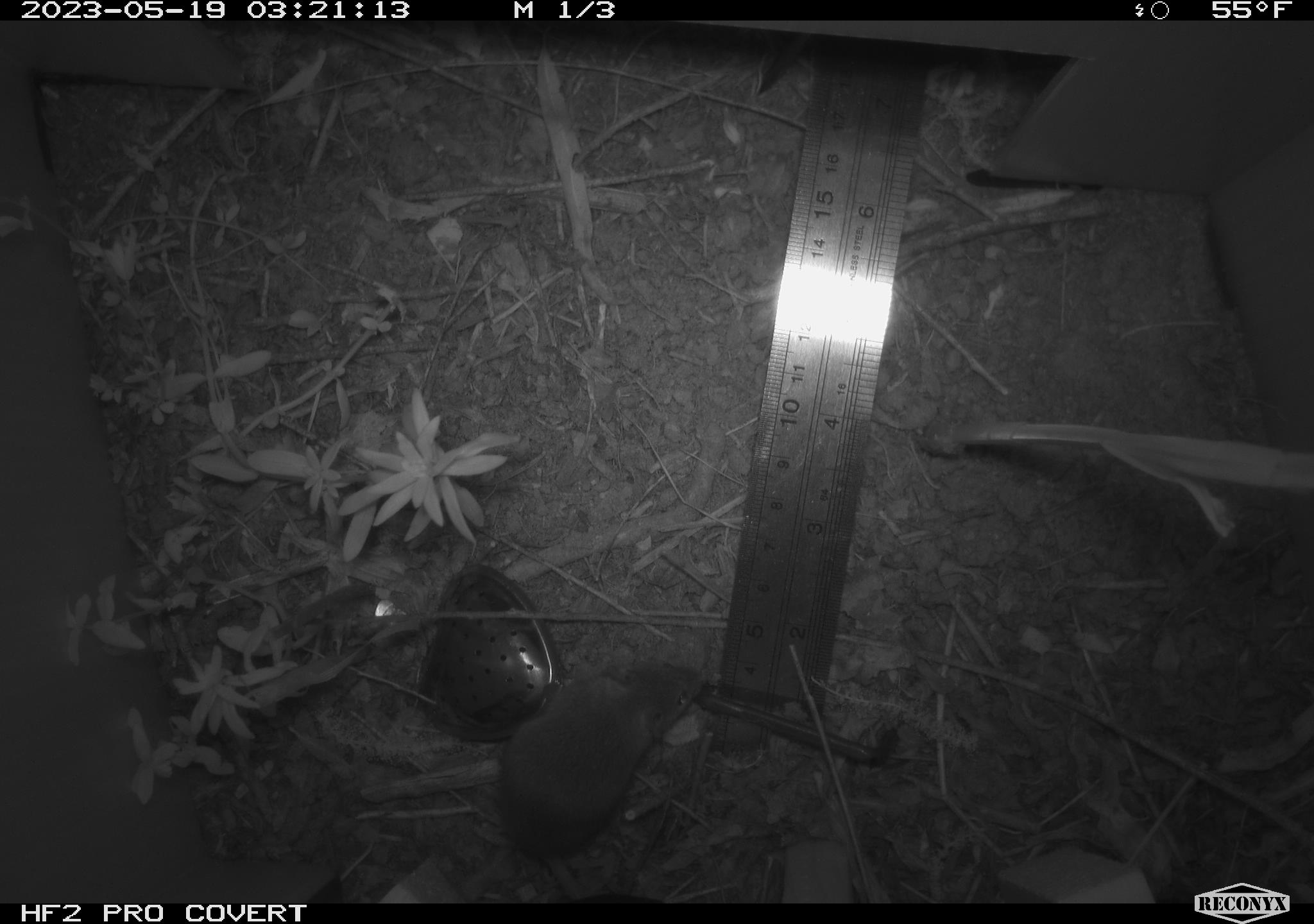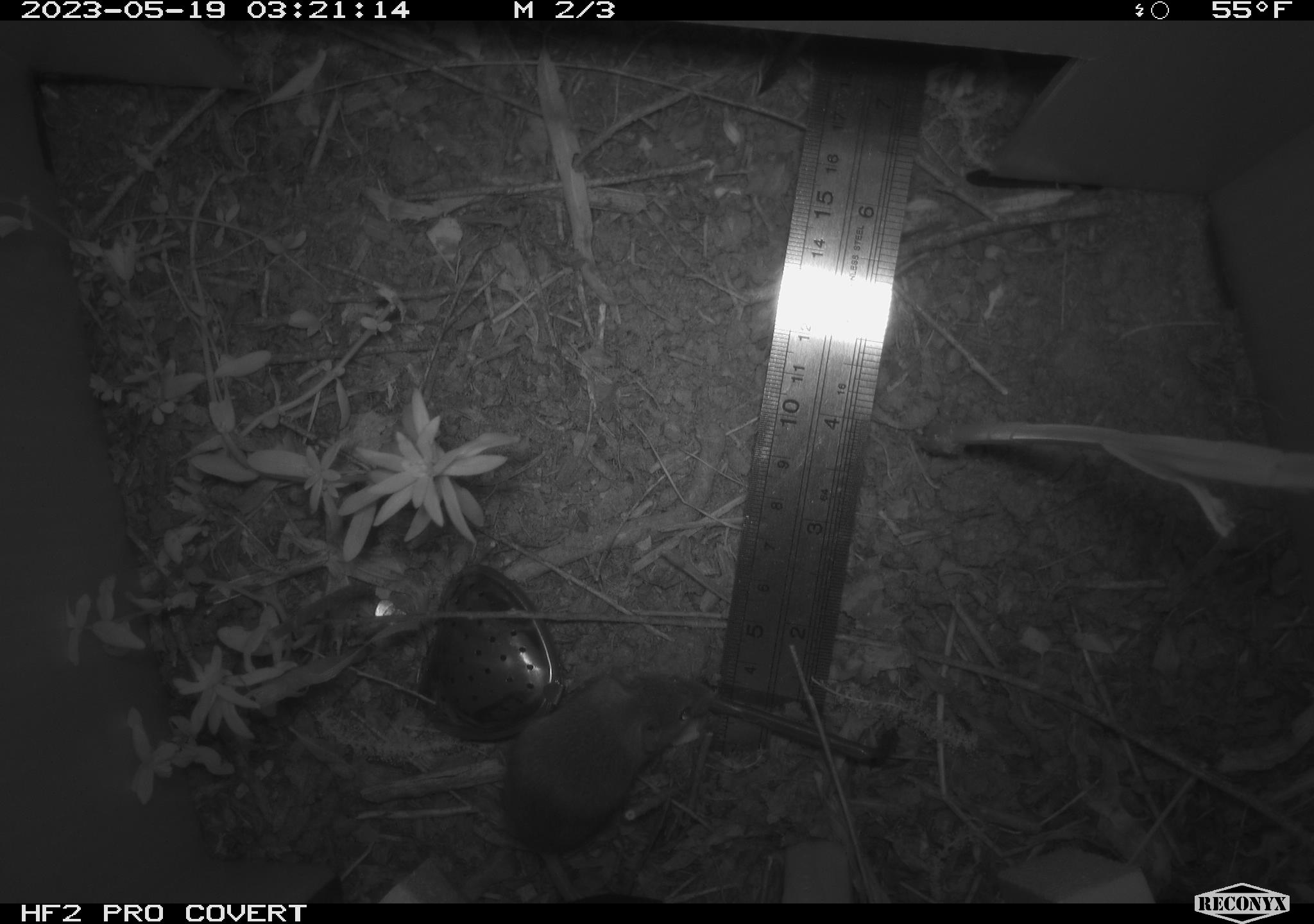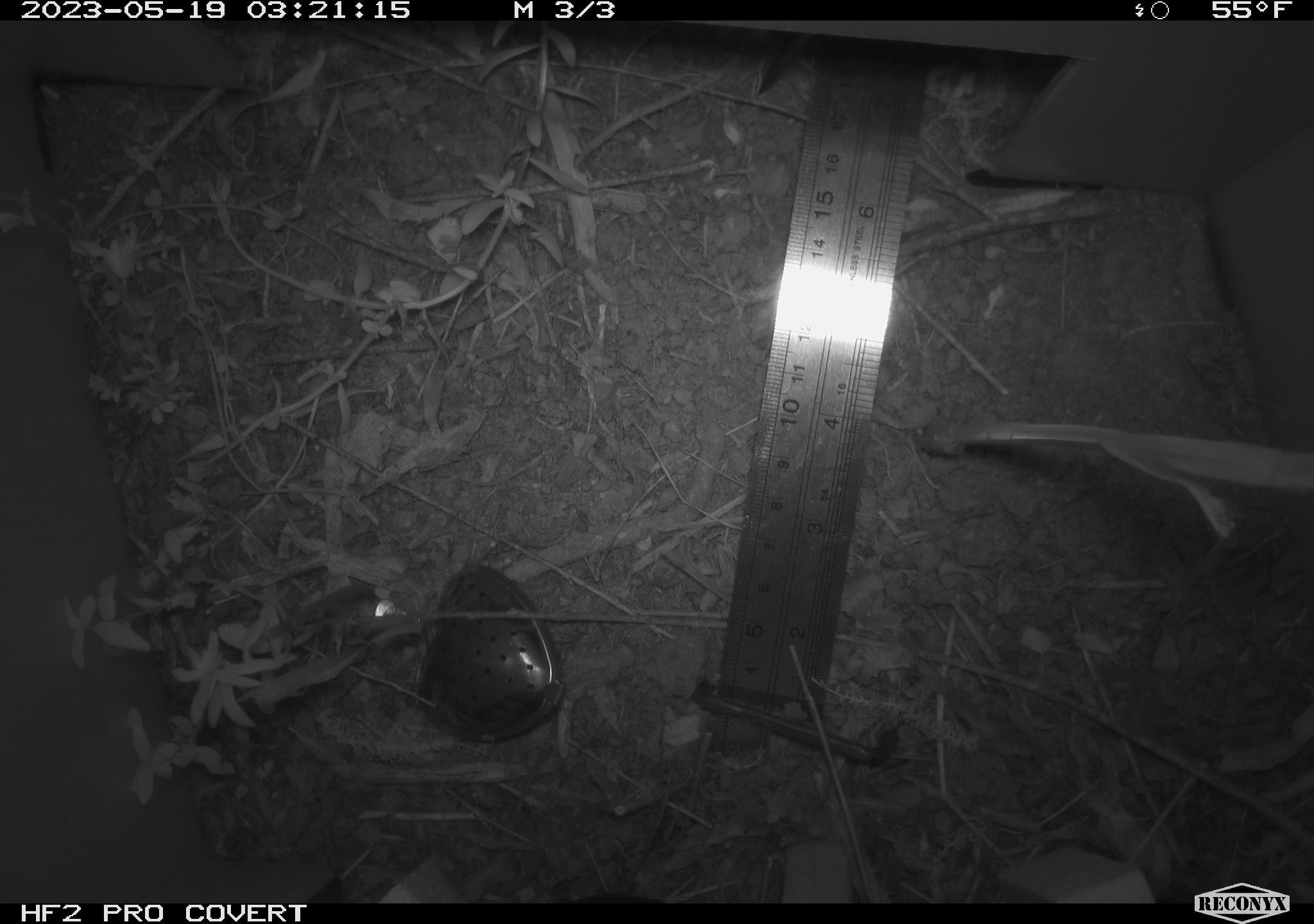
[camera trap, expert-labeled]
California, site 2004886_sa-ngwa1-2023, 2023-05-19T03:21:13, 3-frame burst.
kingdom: Animalia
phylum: Chordata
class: Mammalia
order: Rodentia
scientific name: Rodentia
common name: mouse species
Mouse species (Rodentia).